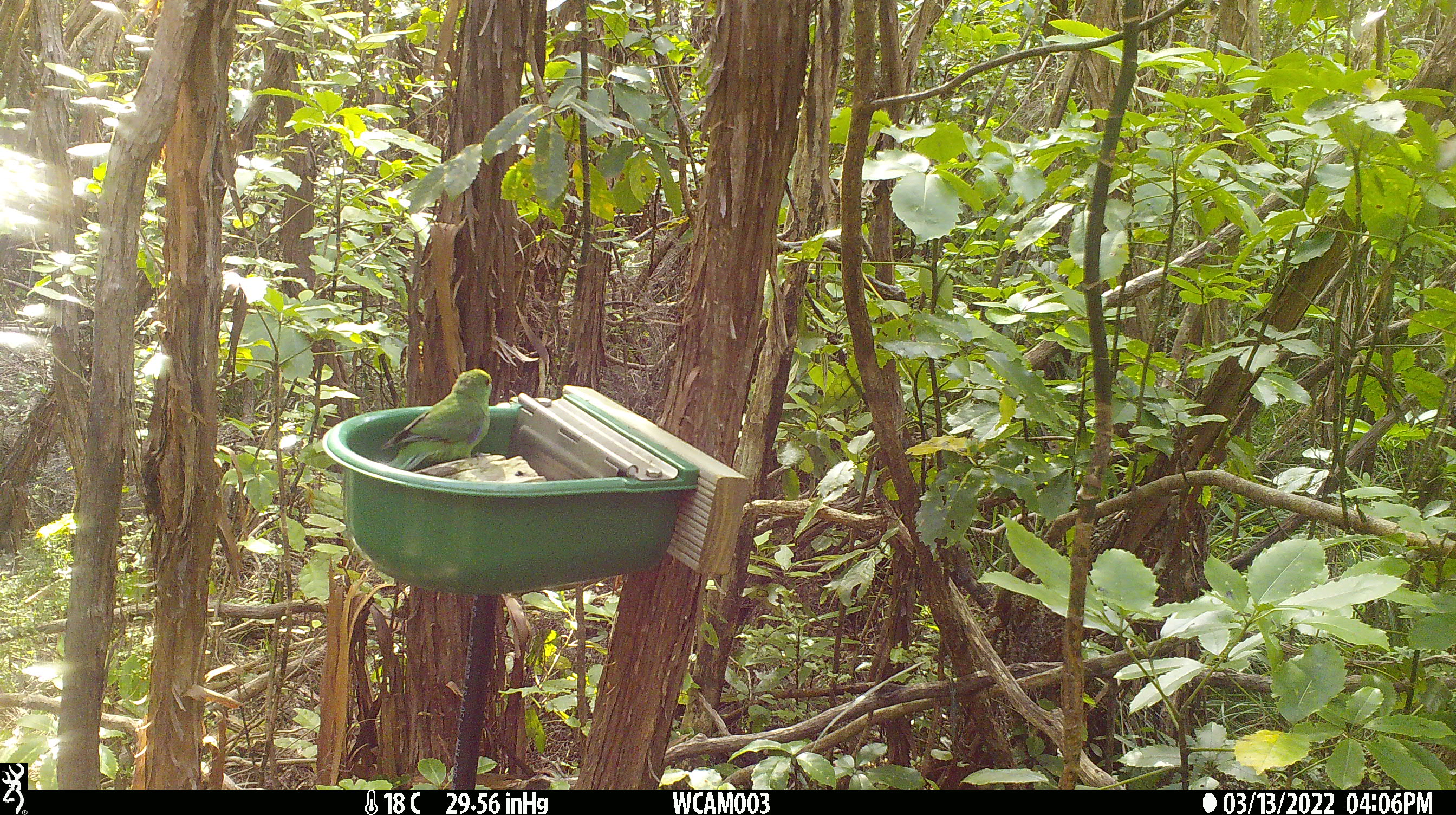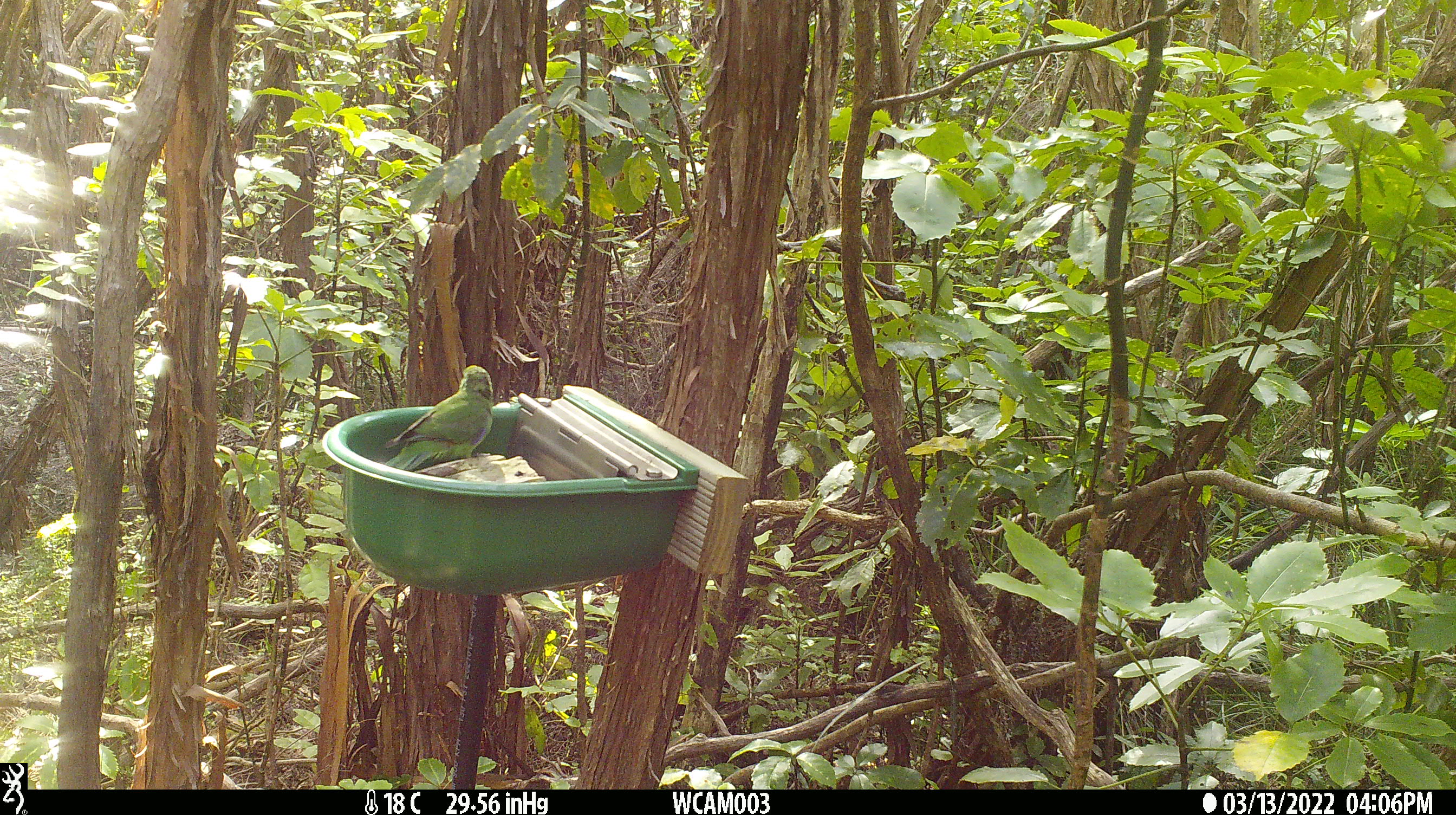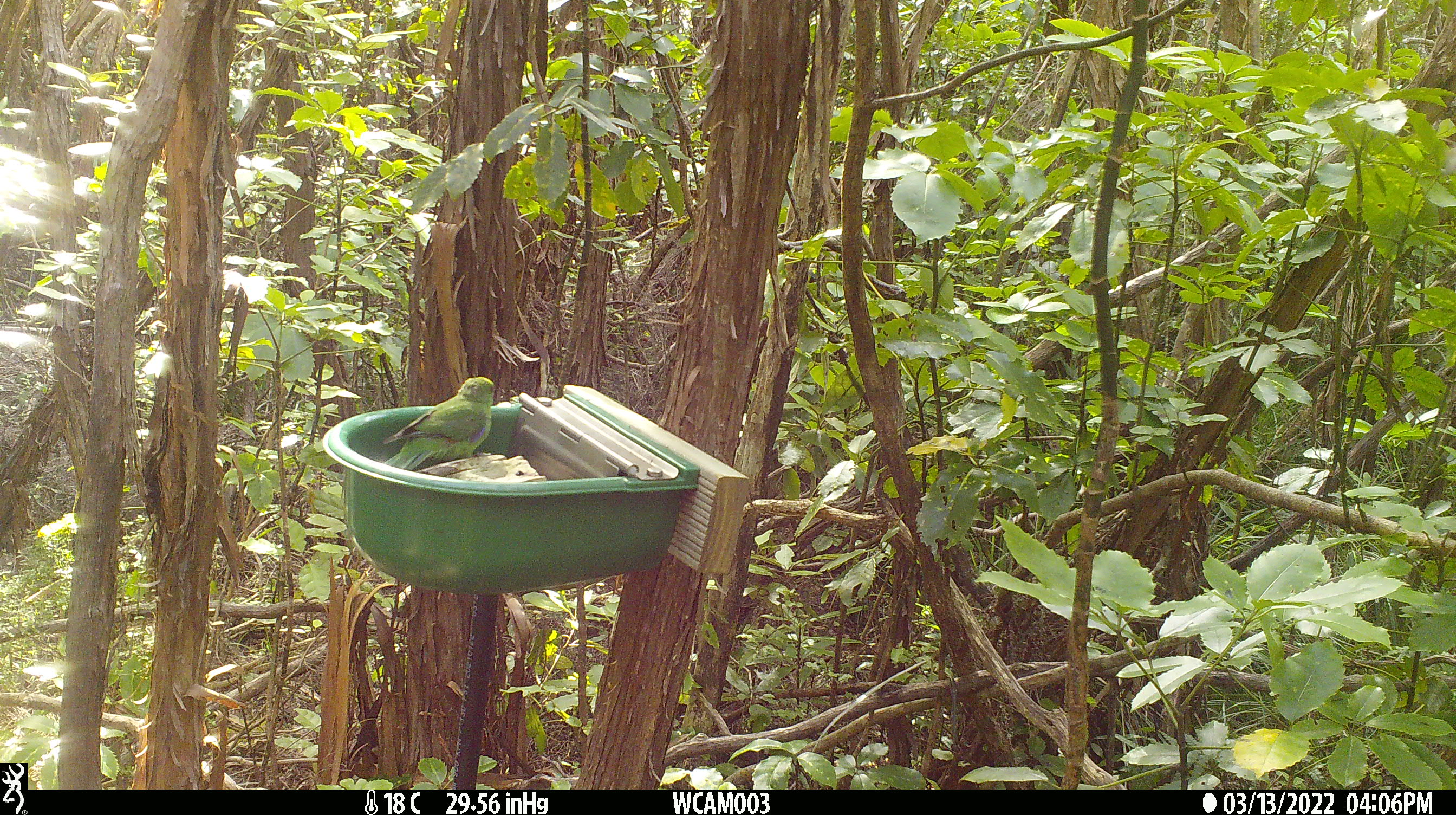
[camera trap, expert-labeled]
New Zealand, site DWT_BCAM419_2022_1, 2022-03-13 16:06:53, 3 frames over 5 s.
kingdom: Animalia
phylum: Chordata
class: Aves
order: Psittaciformes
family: Psittaculidae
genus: Cyanoramphus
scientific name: Cyanoramphus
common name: parakeet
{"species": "parakeet (Cyanoramphus)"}